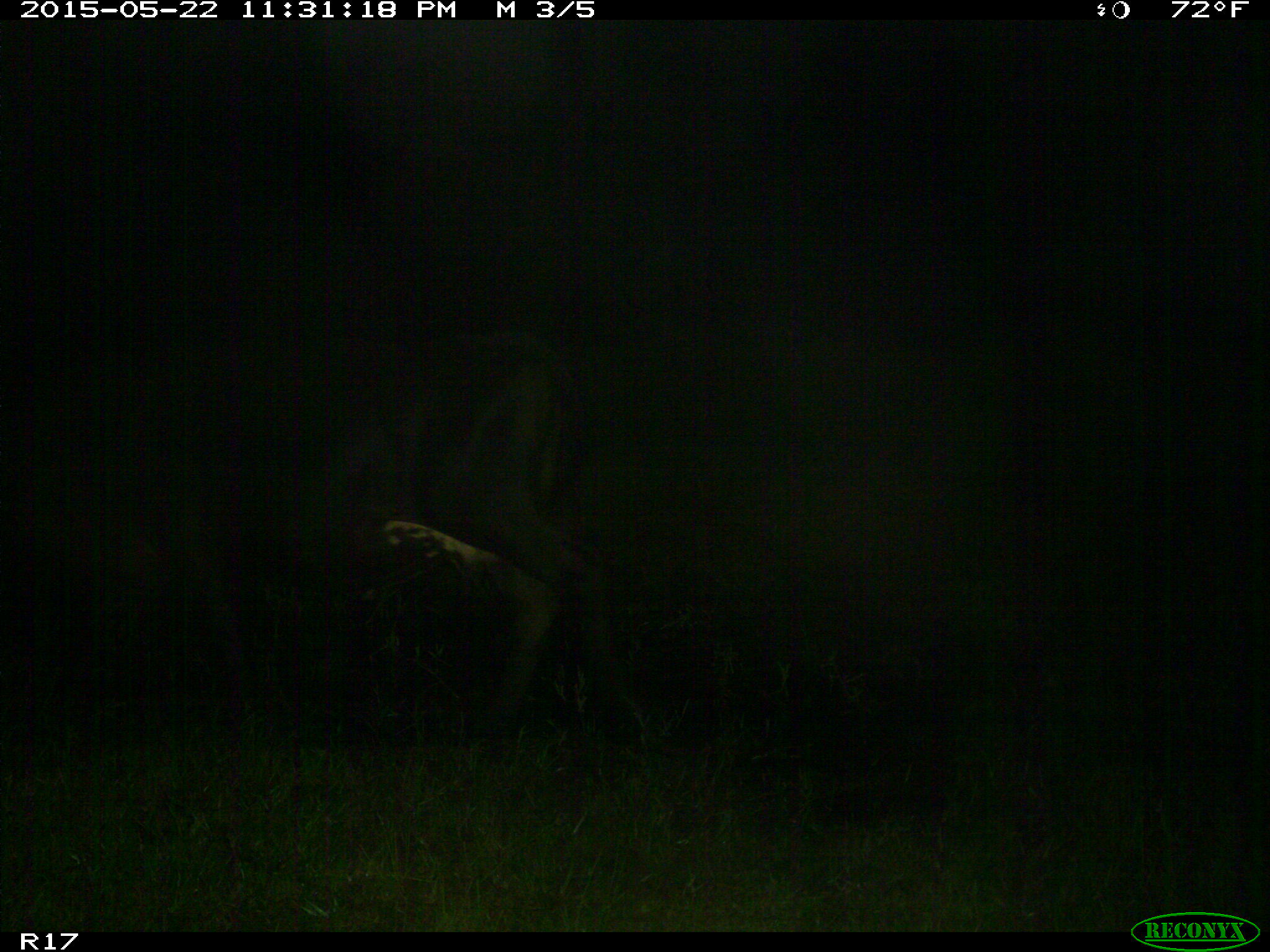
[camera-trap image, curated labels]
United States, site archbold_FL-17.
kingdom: Animalia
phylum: Chordata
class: Mammalia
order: Artiodactyla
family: Bovidae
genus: Bos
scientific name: Bos taurus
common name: domestic cow